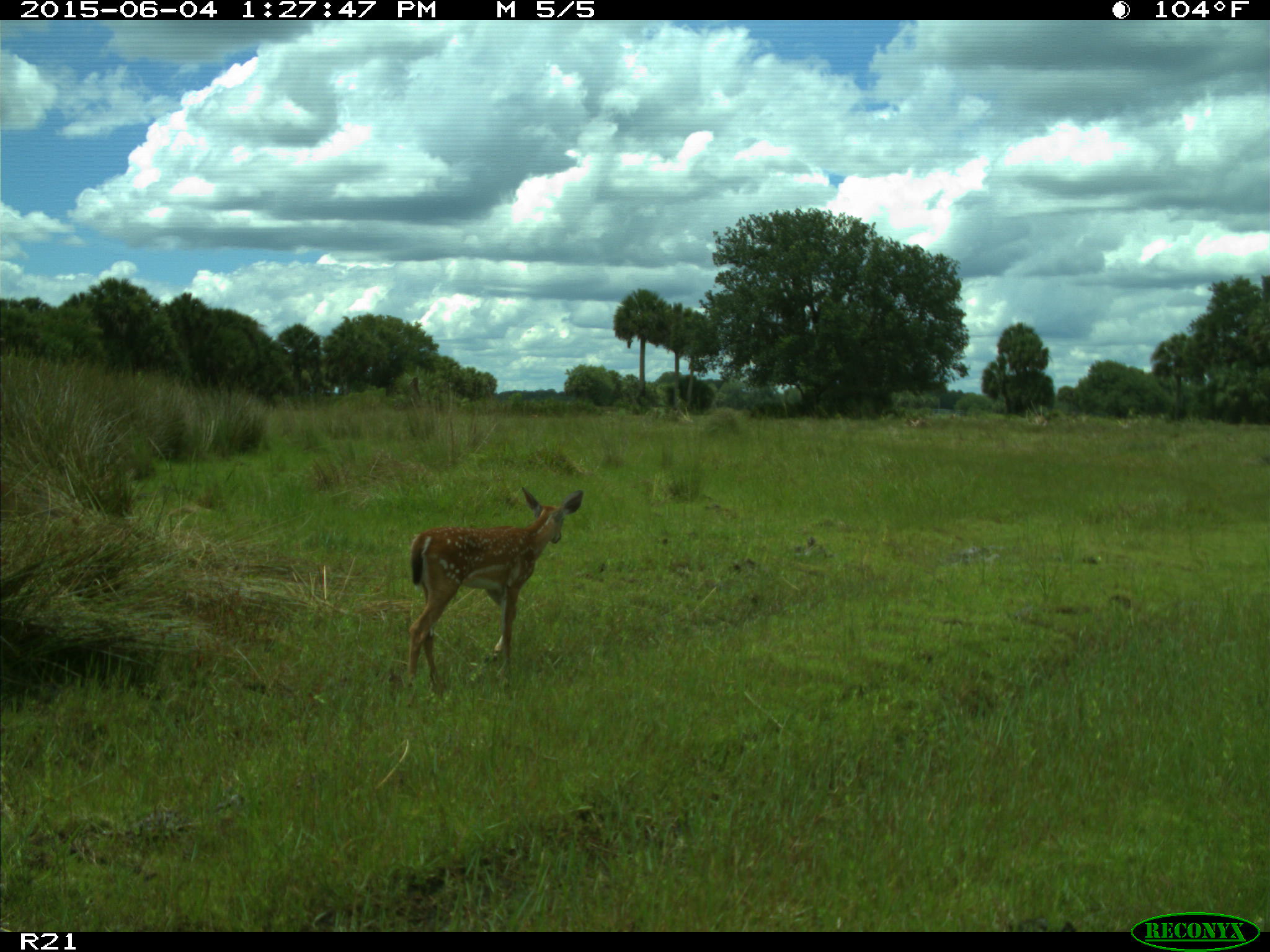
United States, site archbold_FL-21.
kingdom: Animalia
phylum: Chordata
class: Mammalia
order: Artiodactyla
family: Cervidae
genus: Odocoileus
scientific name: Odocoileus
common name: deer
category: unidentified deer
Unidentified deer (deer) (Odocoileus).